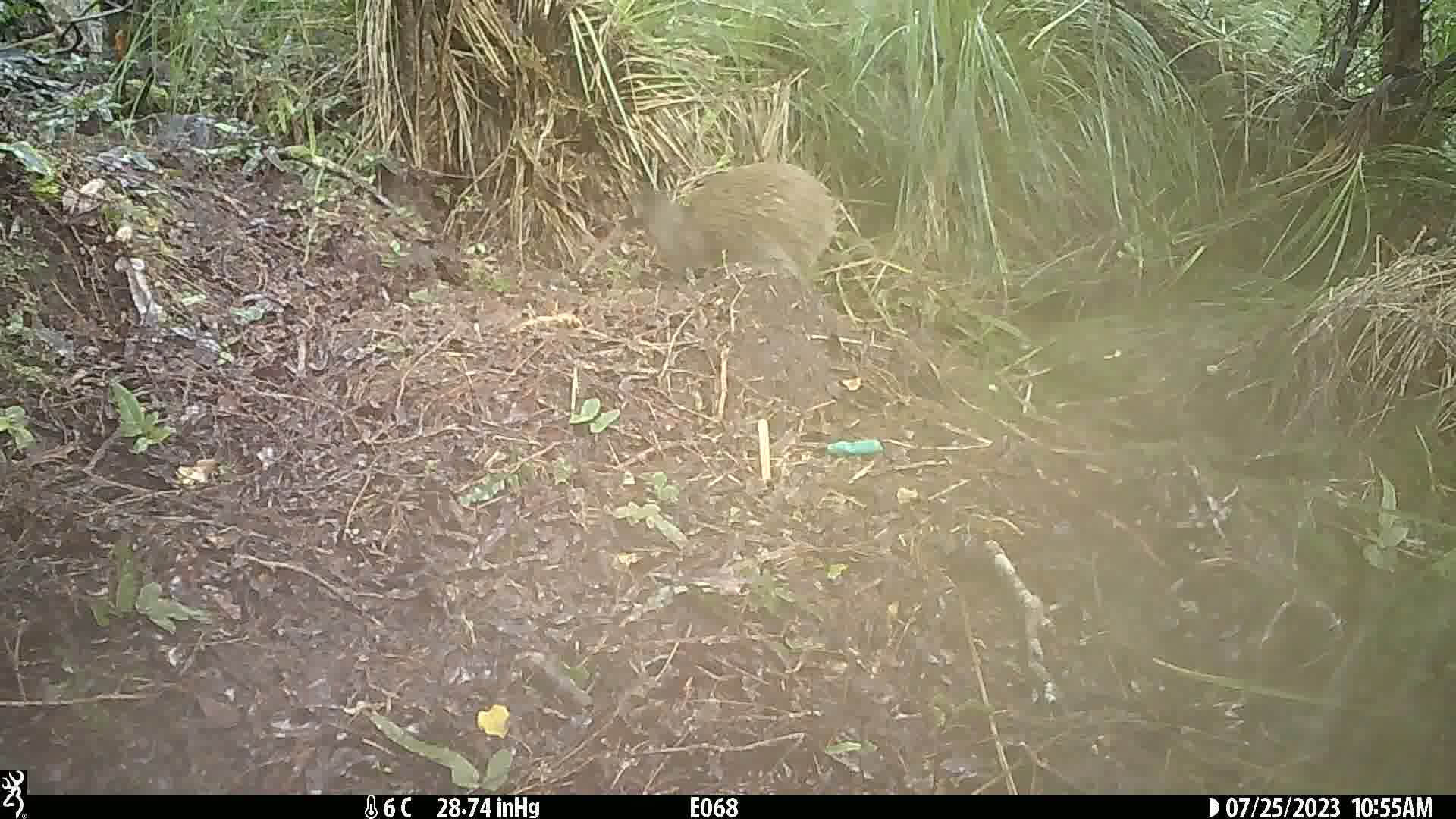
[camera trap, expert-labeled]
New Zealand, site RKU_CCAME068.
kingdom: Animalia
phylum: Chordata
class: Aves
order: Apterygiformes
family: Apterygidae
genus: Apteryx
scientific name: Apteryx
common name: kiwi